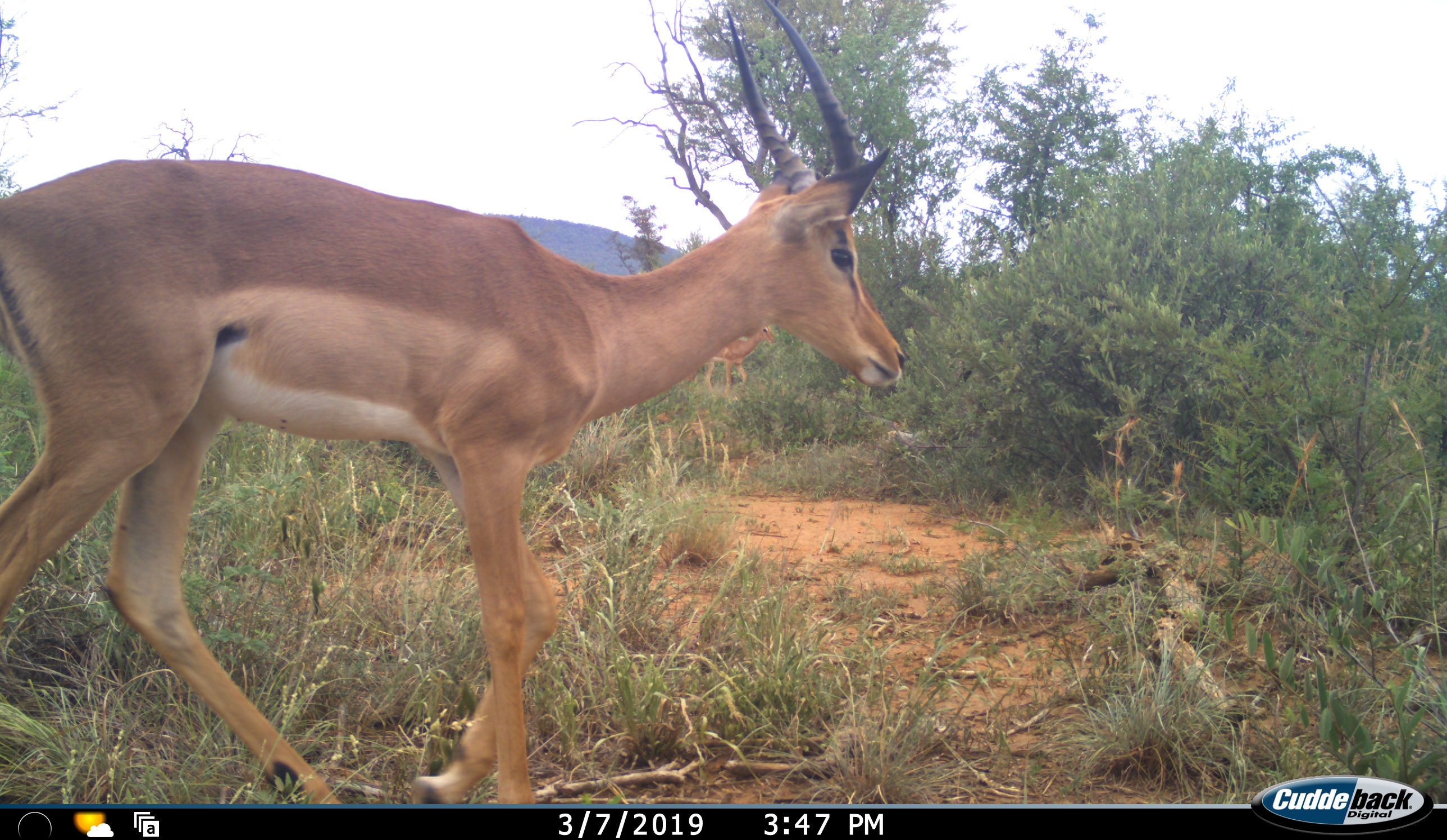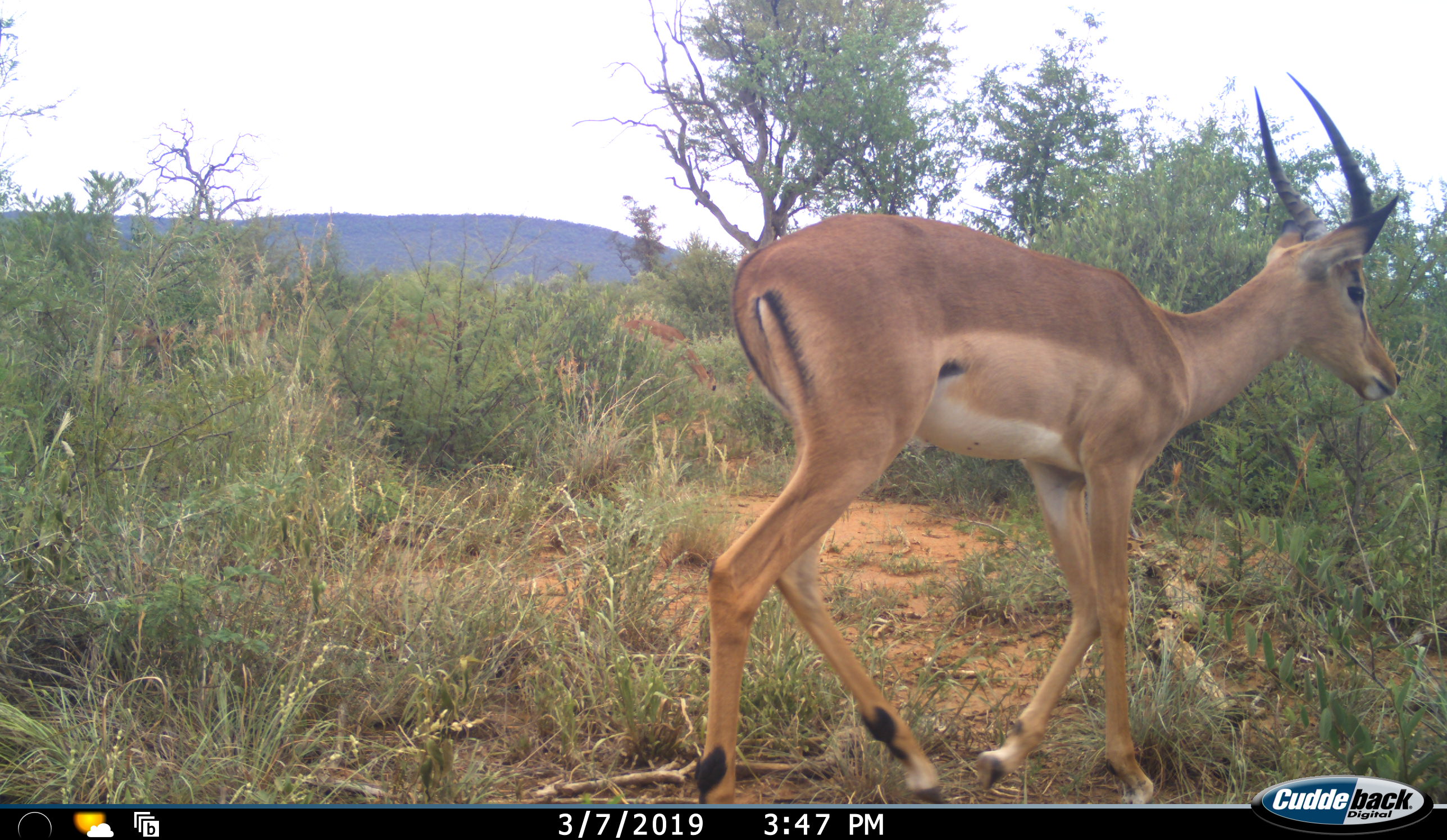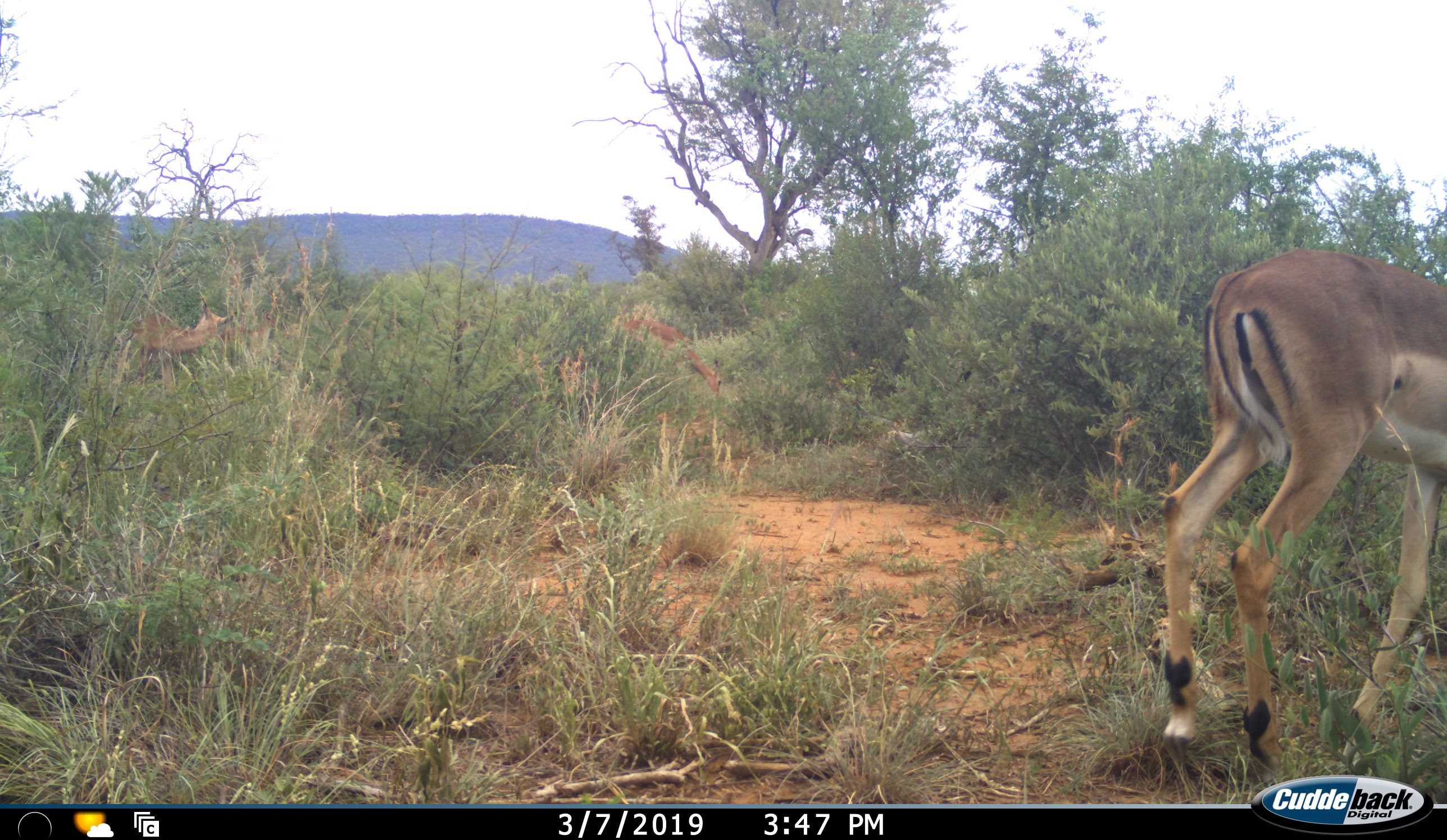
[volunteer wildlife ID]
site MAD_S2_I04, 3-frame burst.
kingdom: Animalia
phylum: Chordata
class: Mammalia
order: Artiodactyla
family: Bovidae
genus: Aepyceros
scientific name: Aepyceros melampus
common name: impala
Impala (Aepyceros melampus), count 2. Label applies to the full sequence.